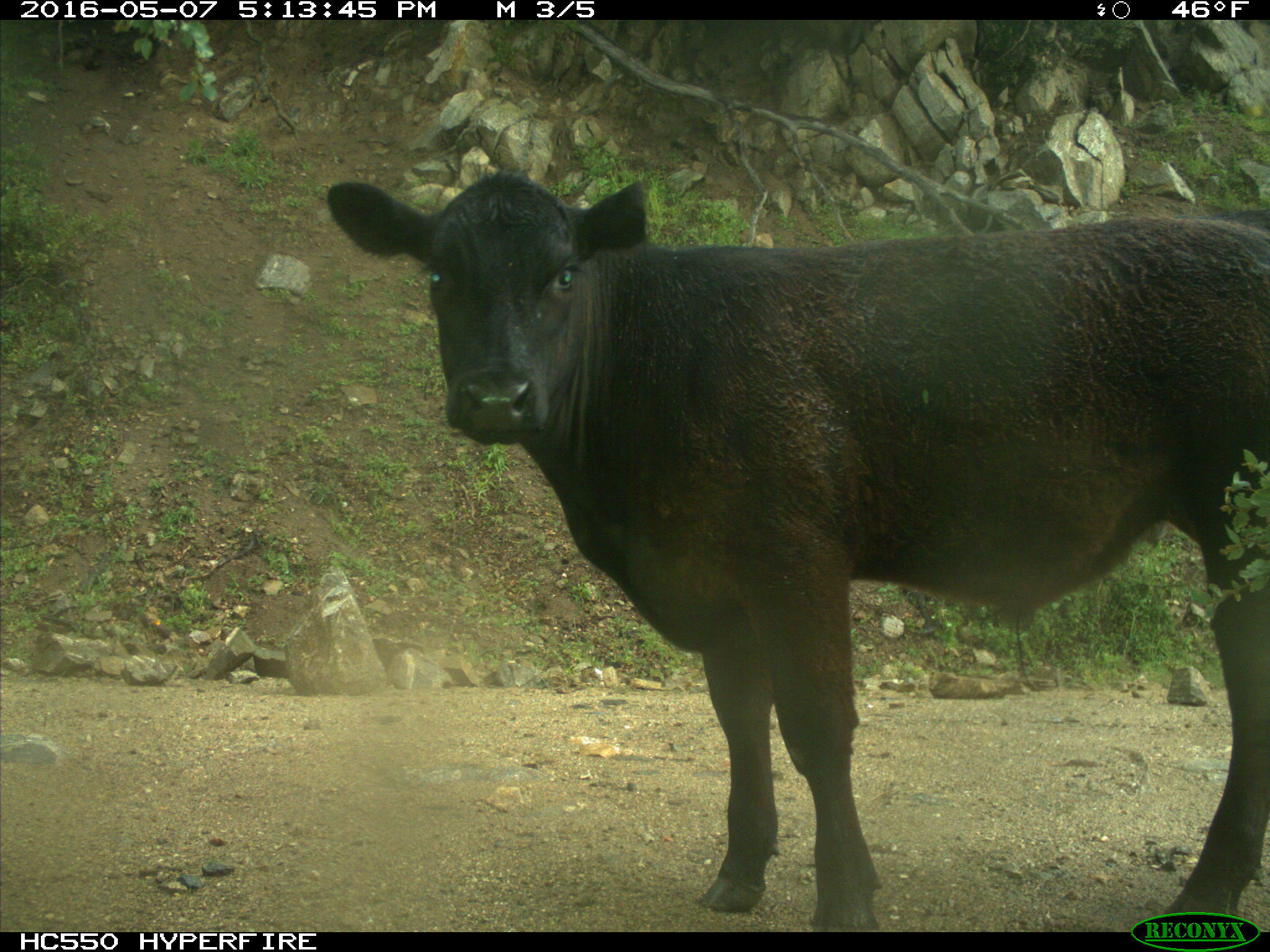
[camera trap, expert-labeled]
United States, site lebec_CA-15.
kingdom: Animalia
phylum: Chordata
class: Mammalia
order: Artiodactyla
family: Bovidae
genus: Bos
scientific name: Bos taurus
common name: domestic cow